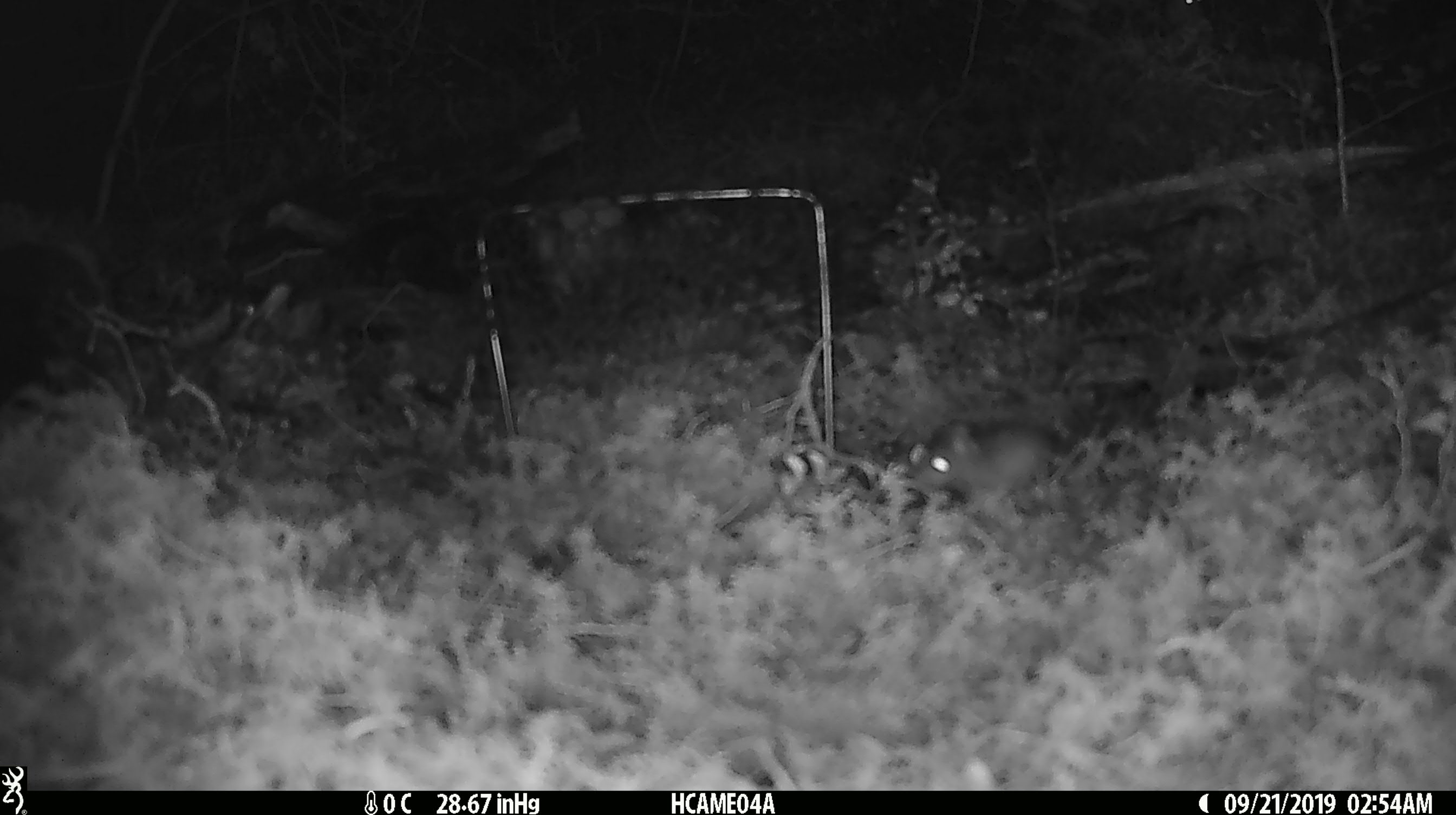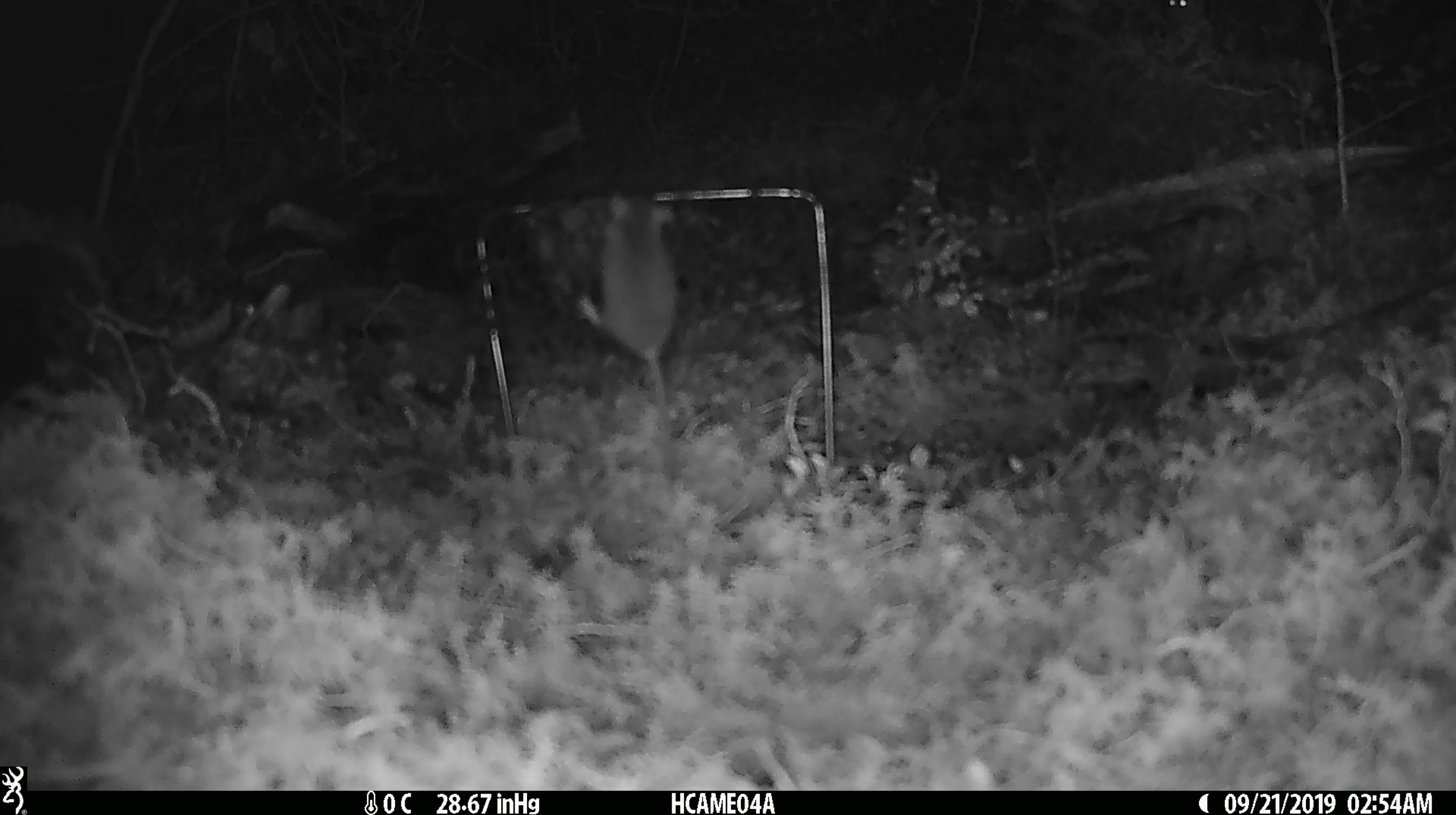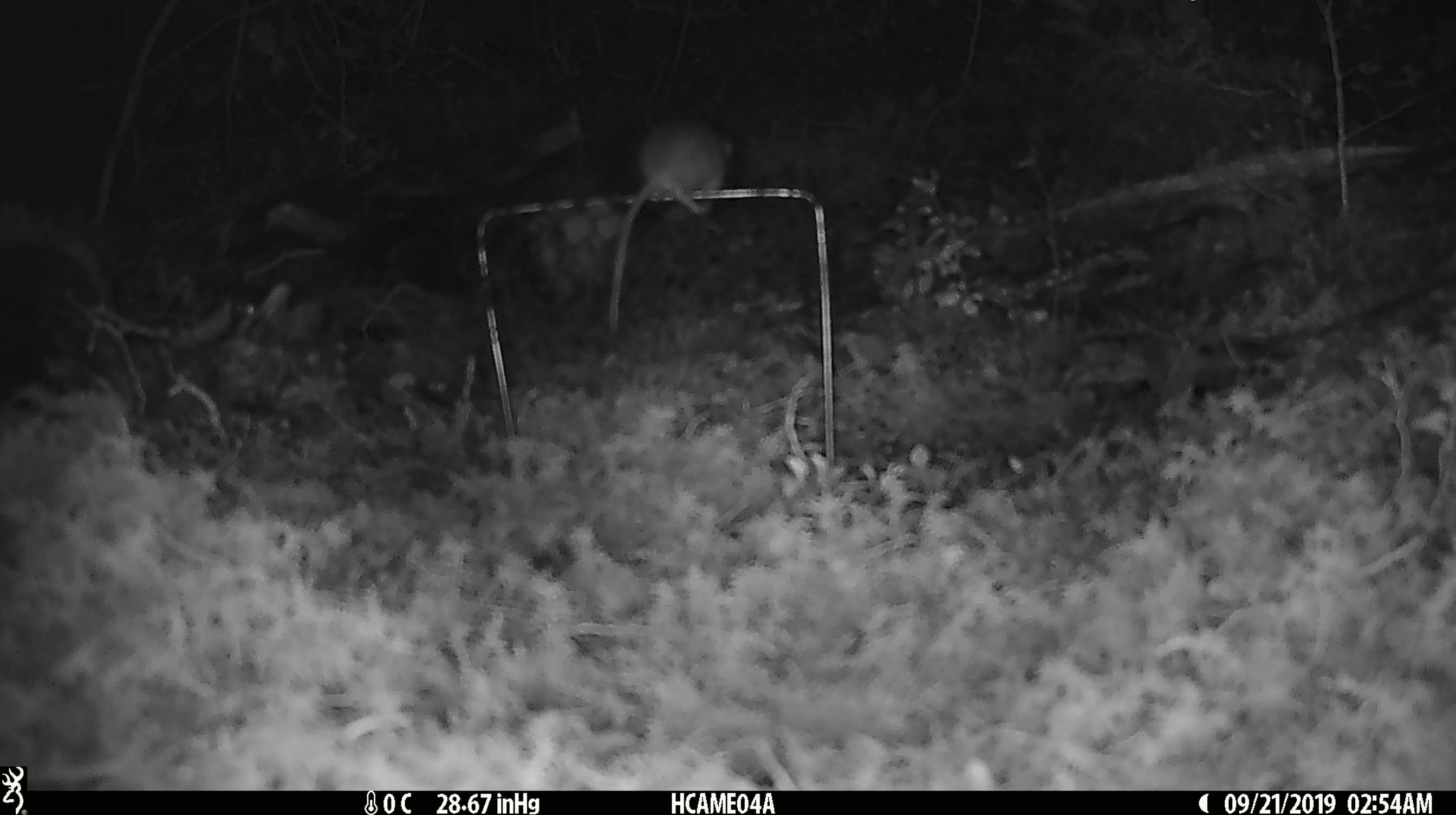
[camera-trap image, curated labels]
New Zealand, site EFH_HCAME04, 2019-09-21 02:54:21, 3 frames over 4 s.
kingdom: Animalia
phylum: Chordata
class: Mammalia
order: Rodentia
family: Muridae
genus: Mus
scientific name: Mus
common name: mouse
Mouse (Mus).